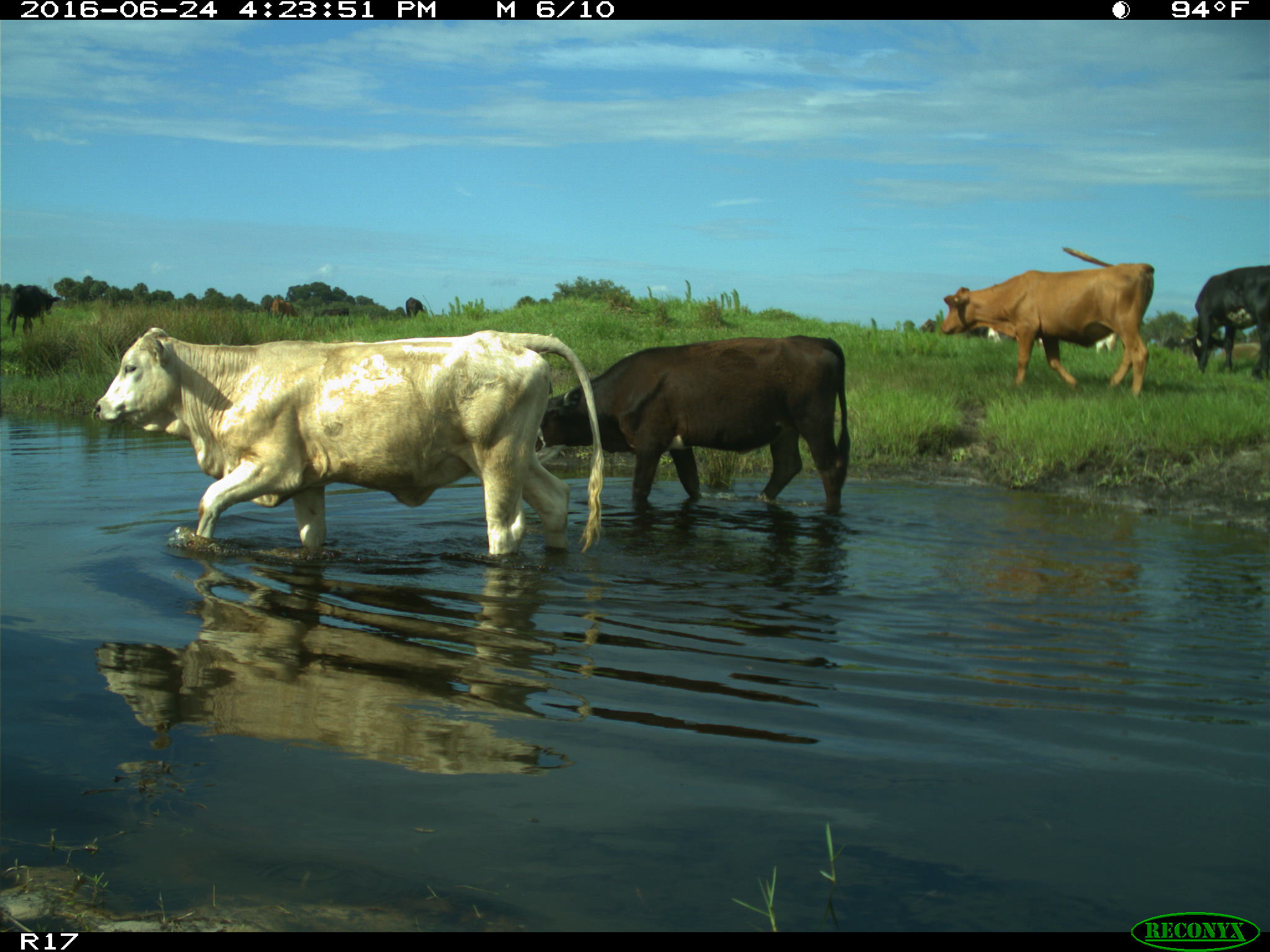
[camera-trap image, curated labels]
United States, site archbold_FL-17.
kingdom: Animalia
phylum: Chordata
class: Mammalia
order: Artiodactyla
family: Bovidae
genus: Bos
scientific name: Bos taurus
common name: domestic cow